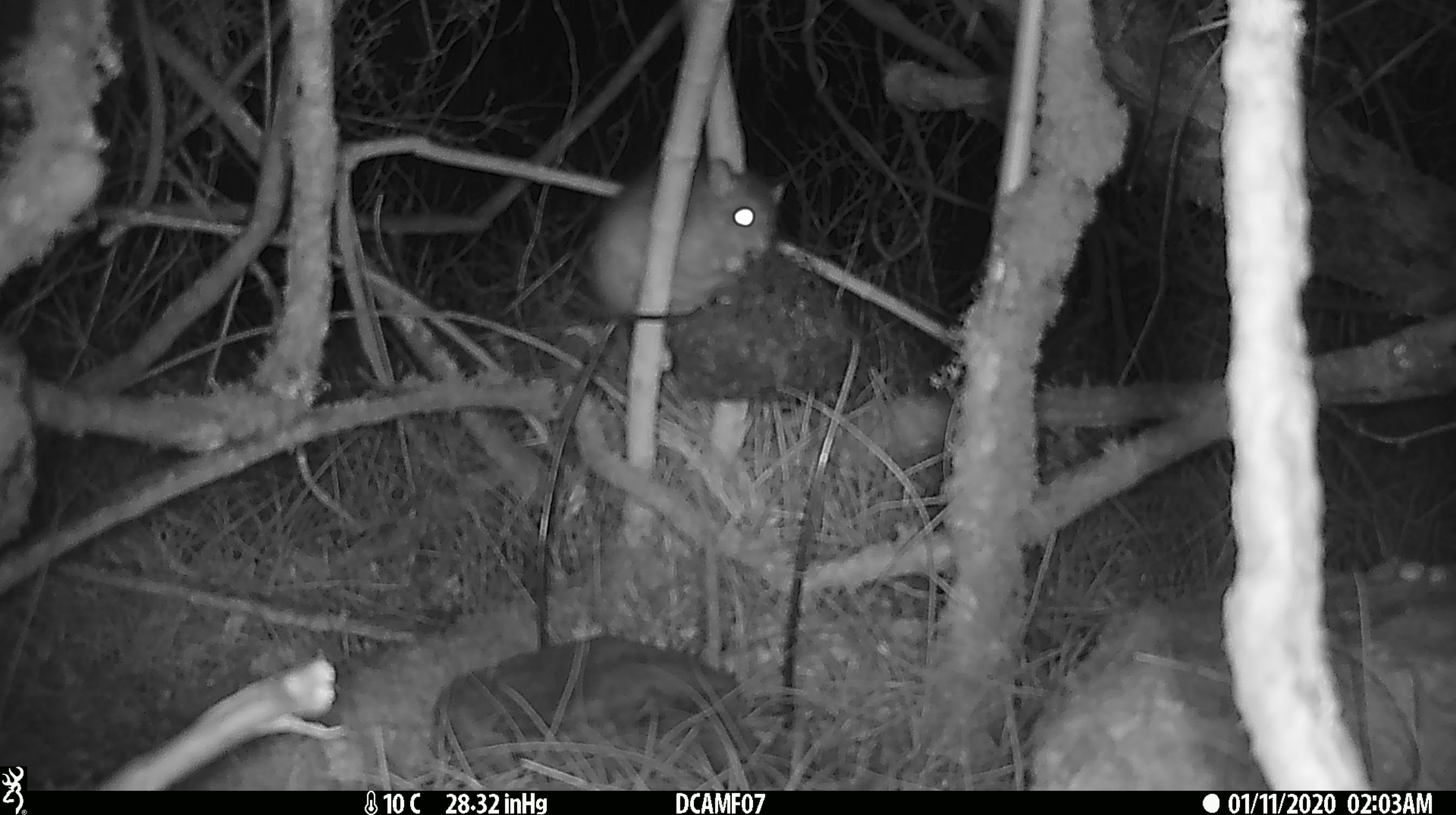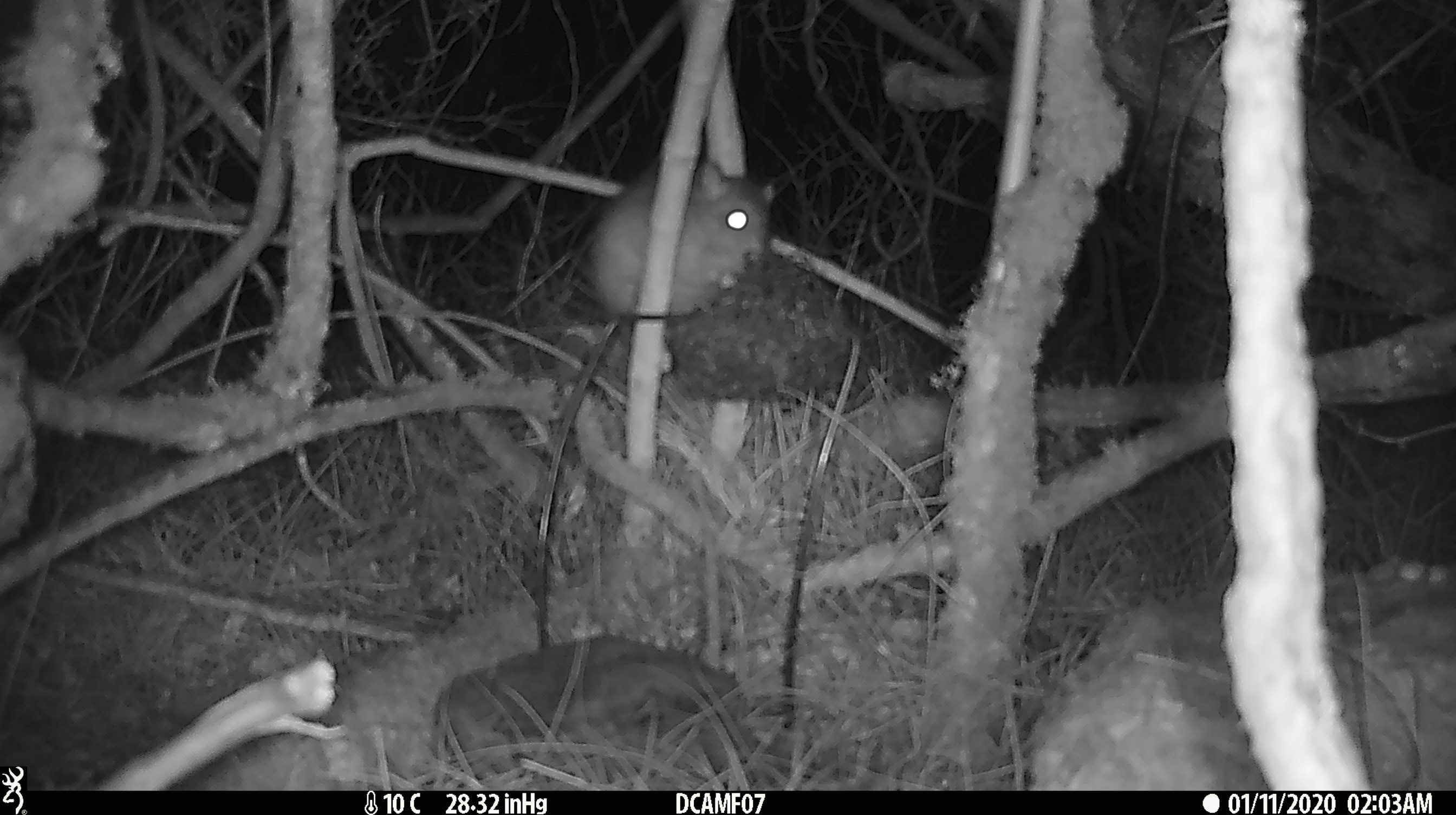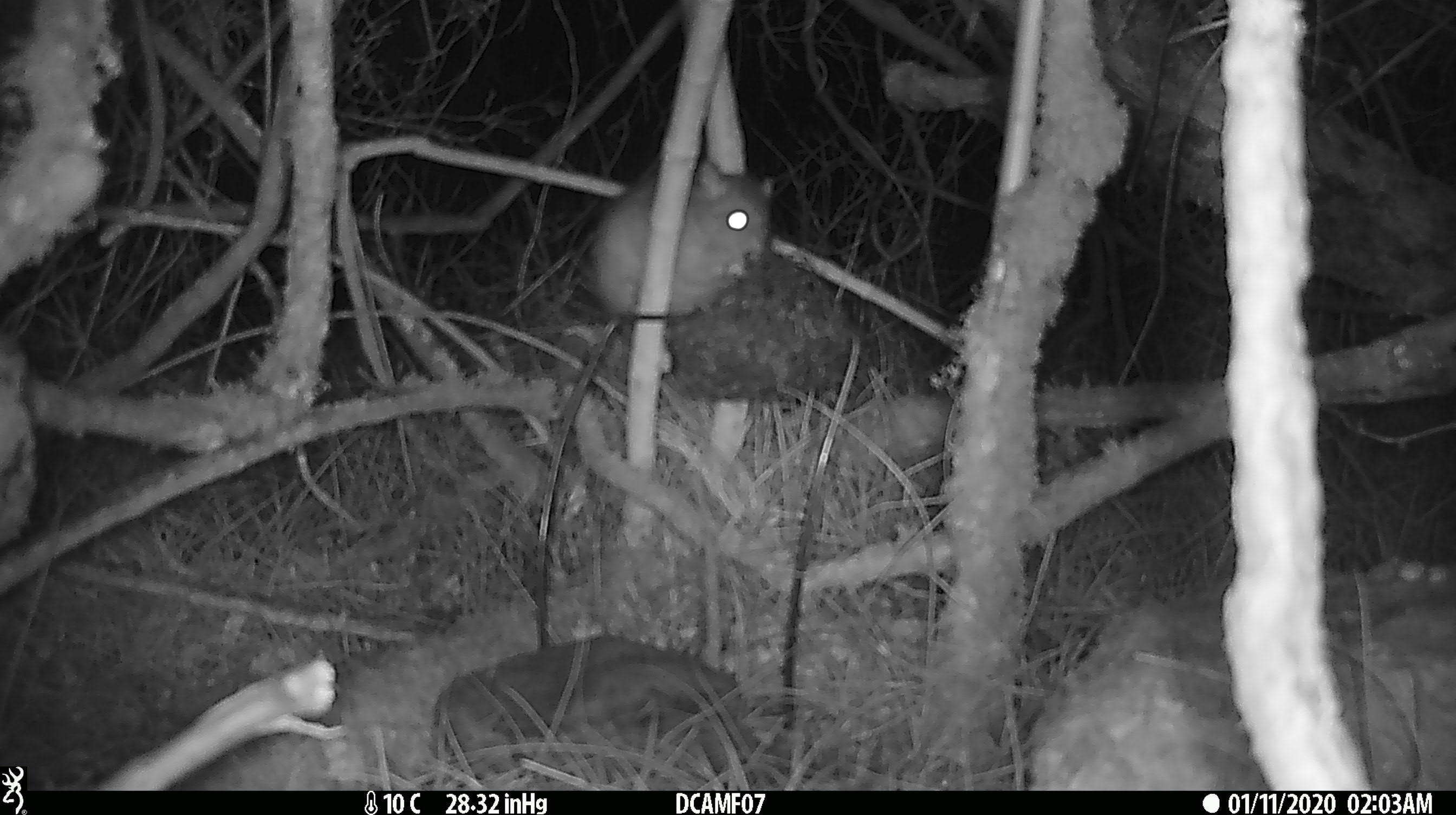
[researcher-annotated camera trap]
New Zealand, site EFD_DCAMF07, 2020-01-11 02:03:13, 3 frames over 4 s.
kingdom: Animalia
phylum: Chordata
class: Mammalia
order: Rodentia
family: Muridae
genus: Rattus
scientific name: Rattus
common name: rat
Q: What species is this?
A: Rat (Rattus).